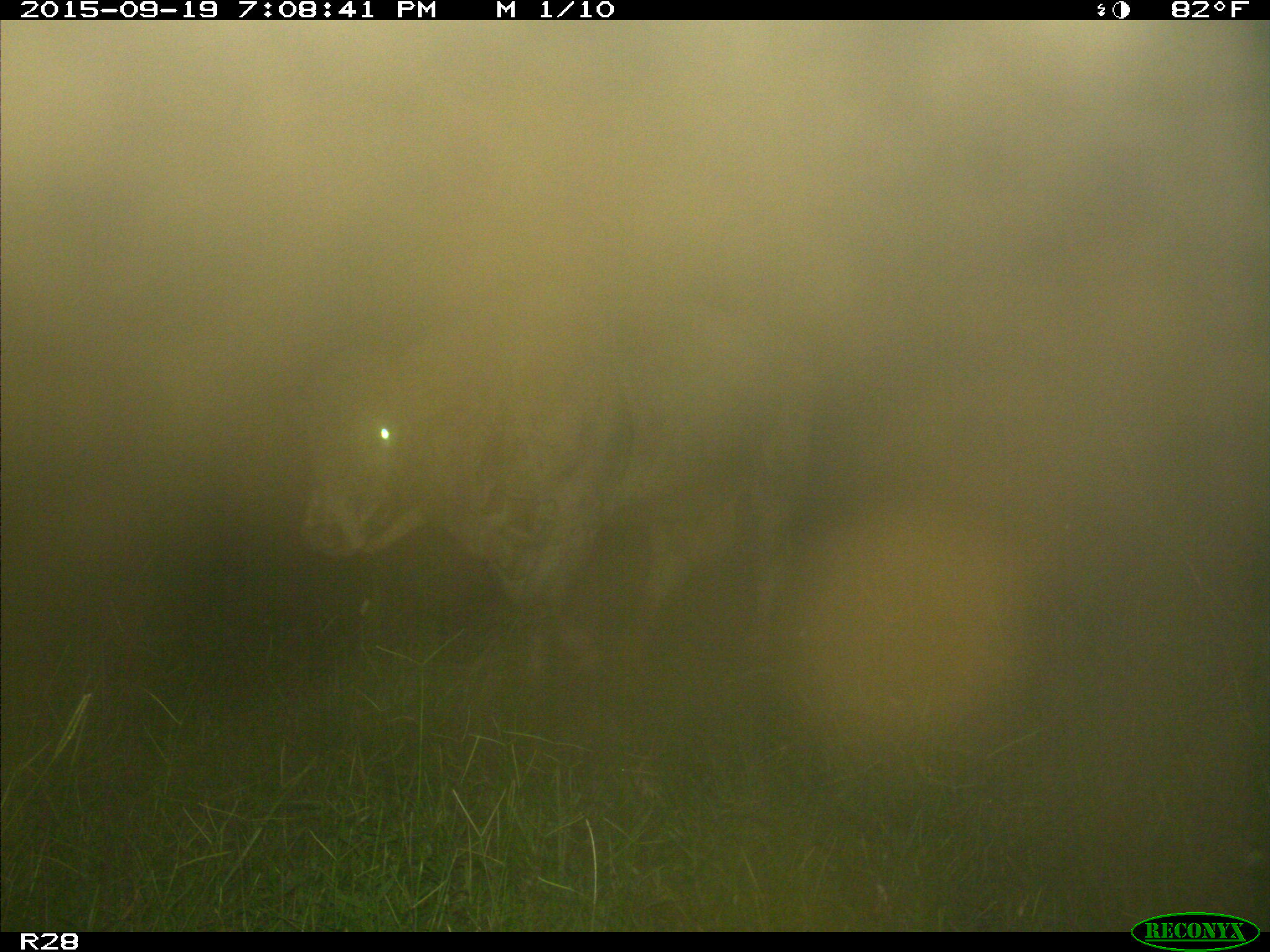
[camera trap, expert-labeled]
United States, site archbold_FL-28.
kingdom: Animalia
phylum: Chordata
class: Mammalia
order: Artiodactyla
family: Bovidae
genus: Bos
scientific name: Bos taurus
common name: domestic cow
Bos taurus (domestic cow).